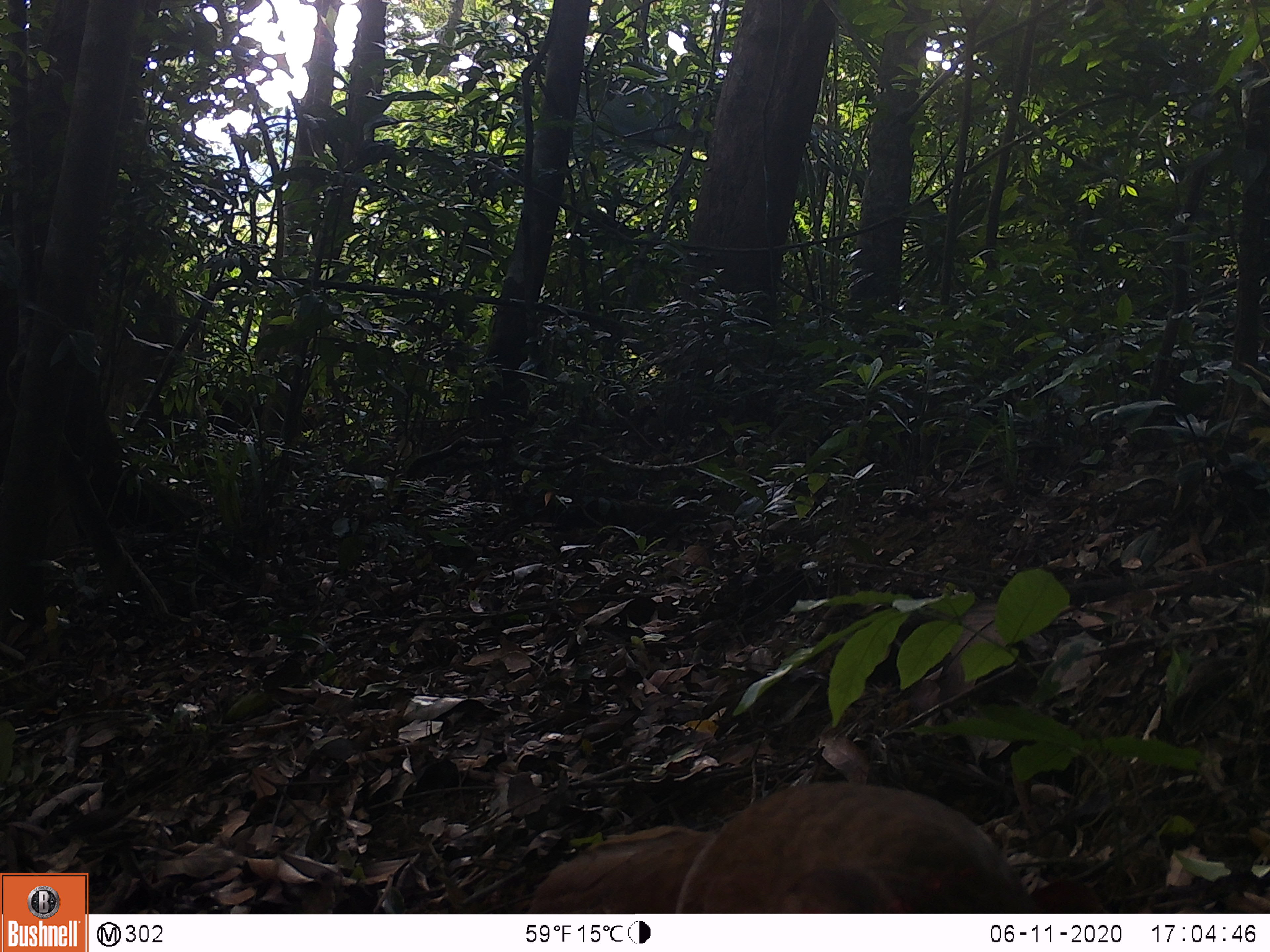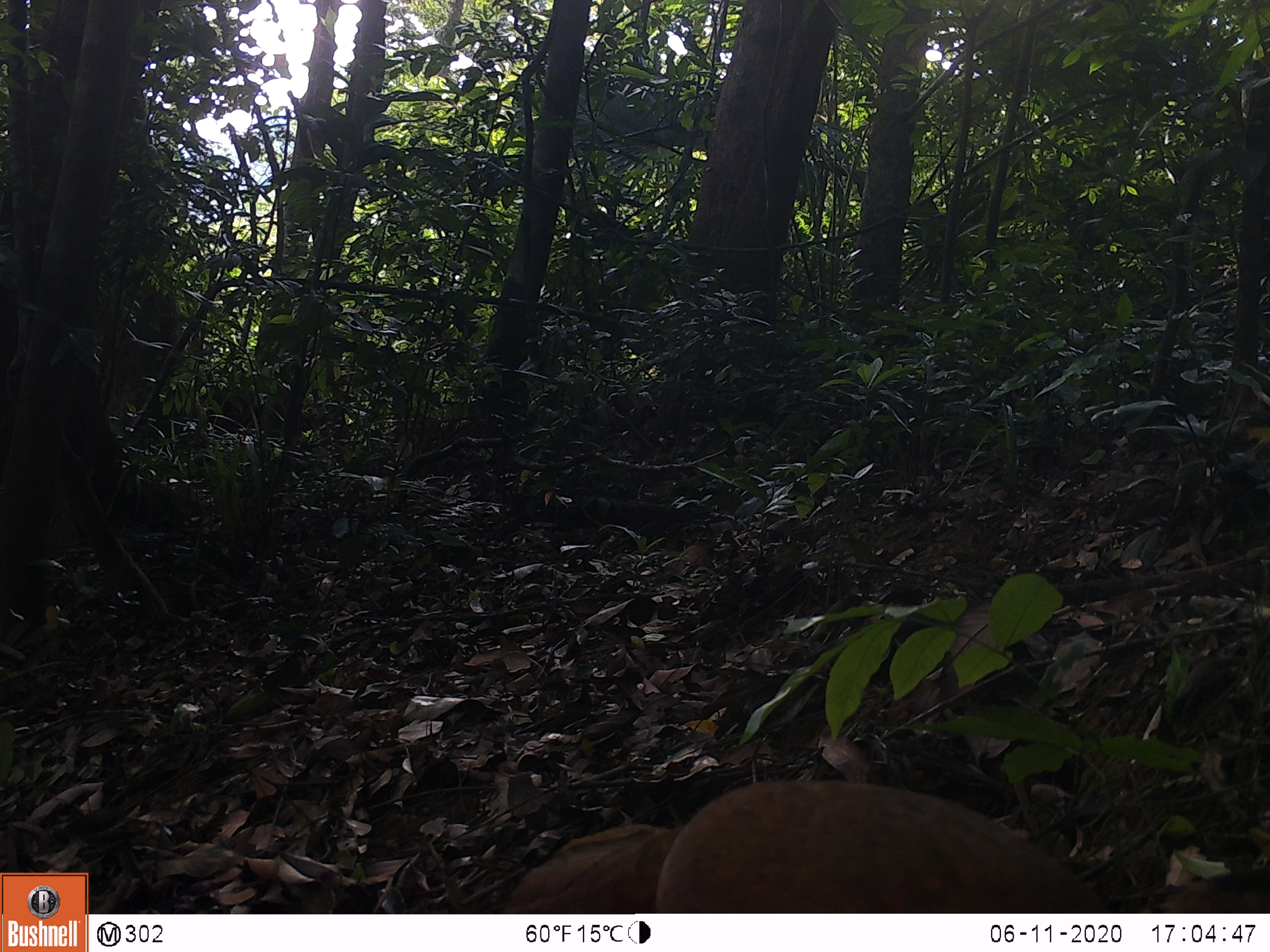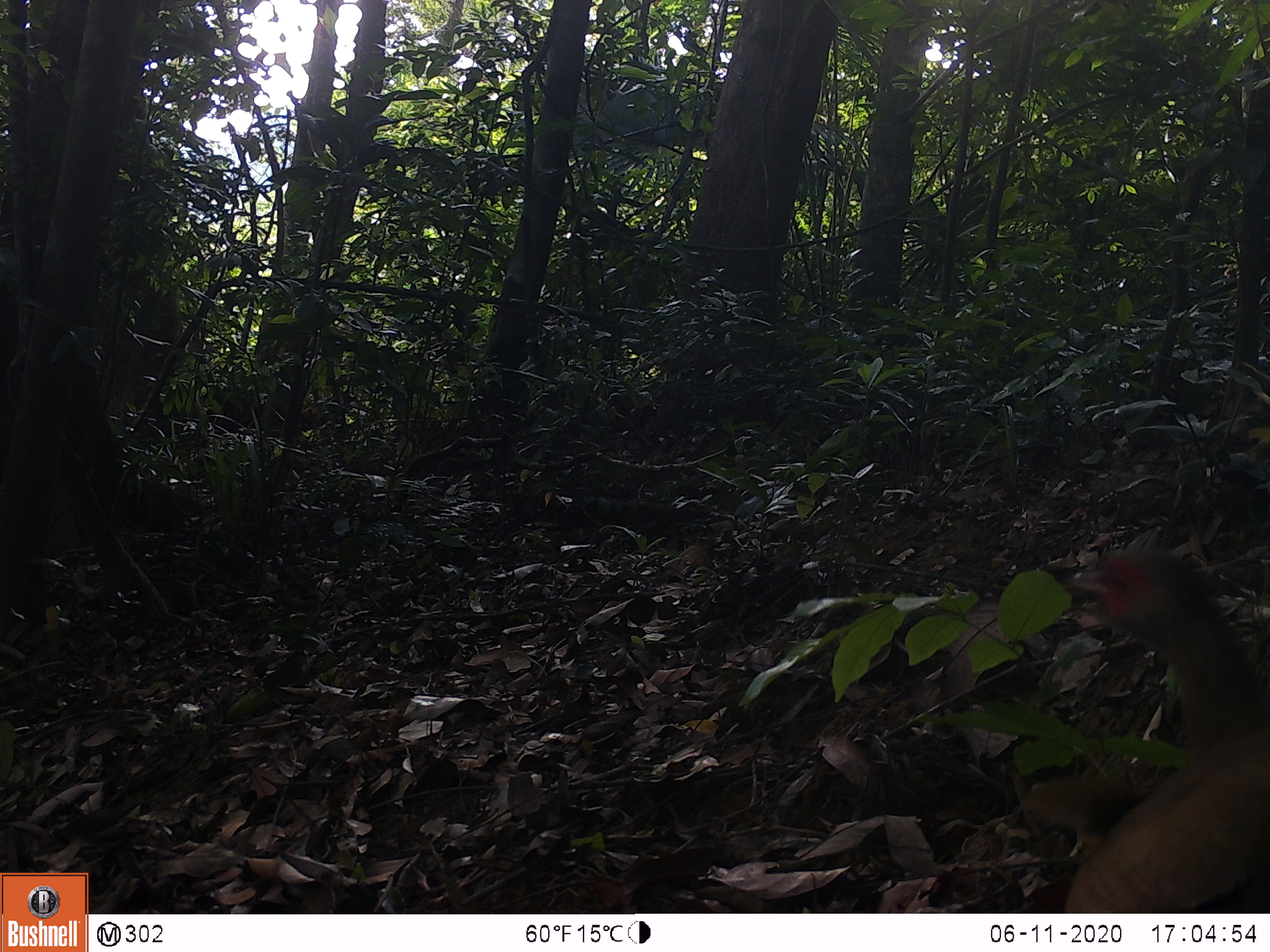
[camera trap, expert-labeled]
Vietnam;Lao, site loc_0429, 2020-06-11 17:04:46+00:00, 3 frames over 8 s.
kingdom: Animalia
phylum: Chordata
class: Aves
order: Galliformes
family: Phasianidae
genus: Lophura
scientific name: Lophura nycthemera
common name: silver pheasant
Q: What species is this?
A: Silver pheasant (Lophura nycthemera).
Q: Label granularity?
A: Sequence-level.